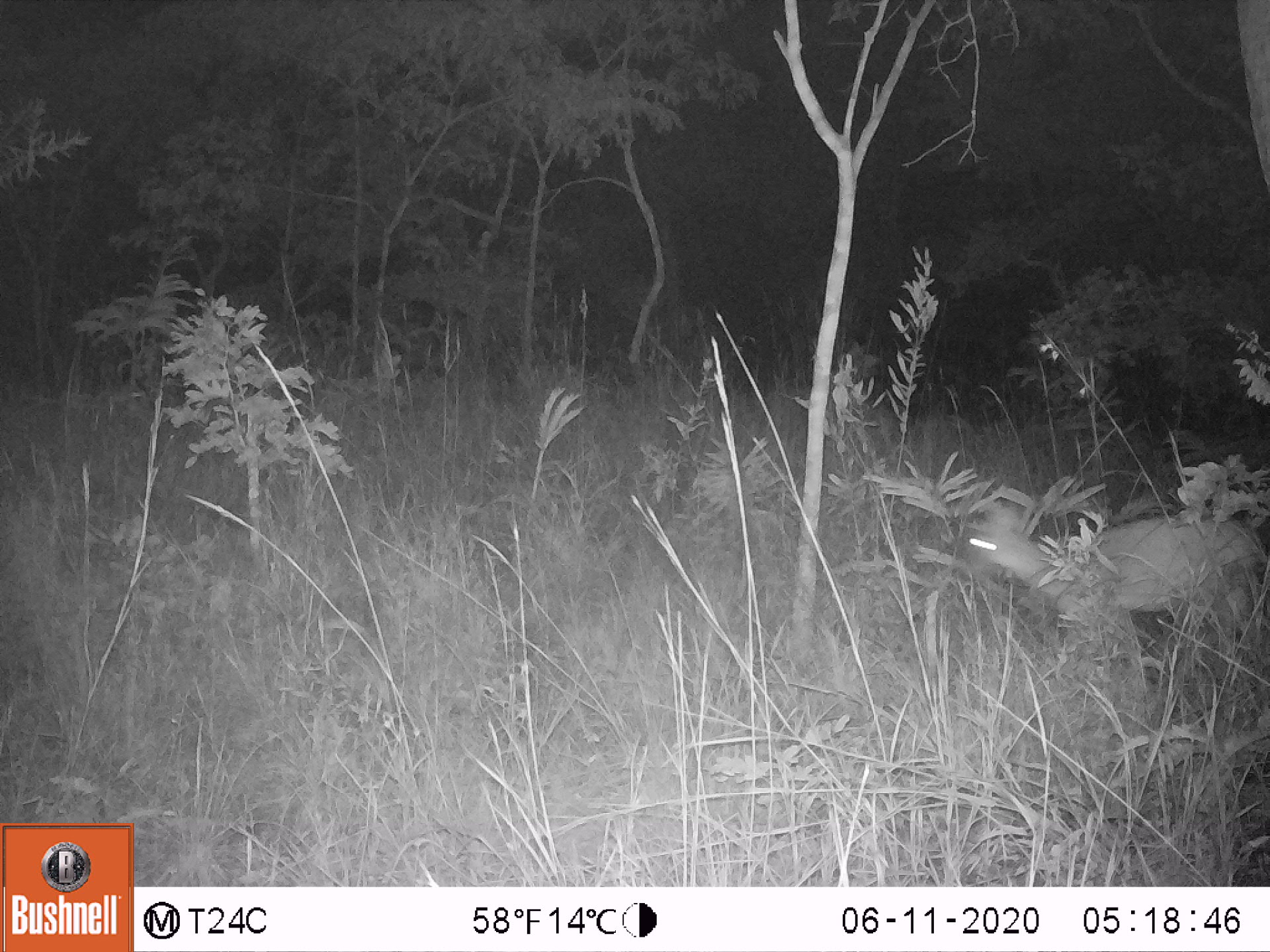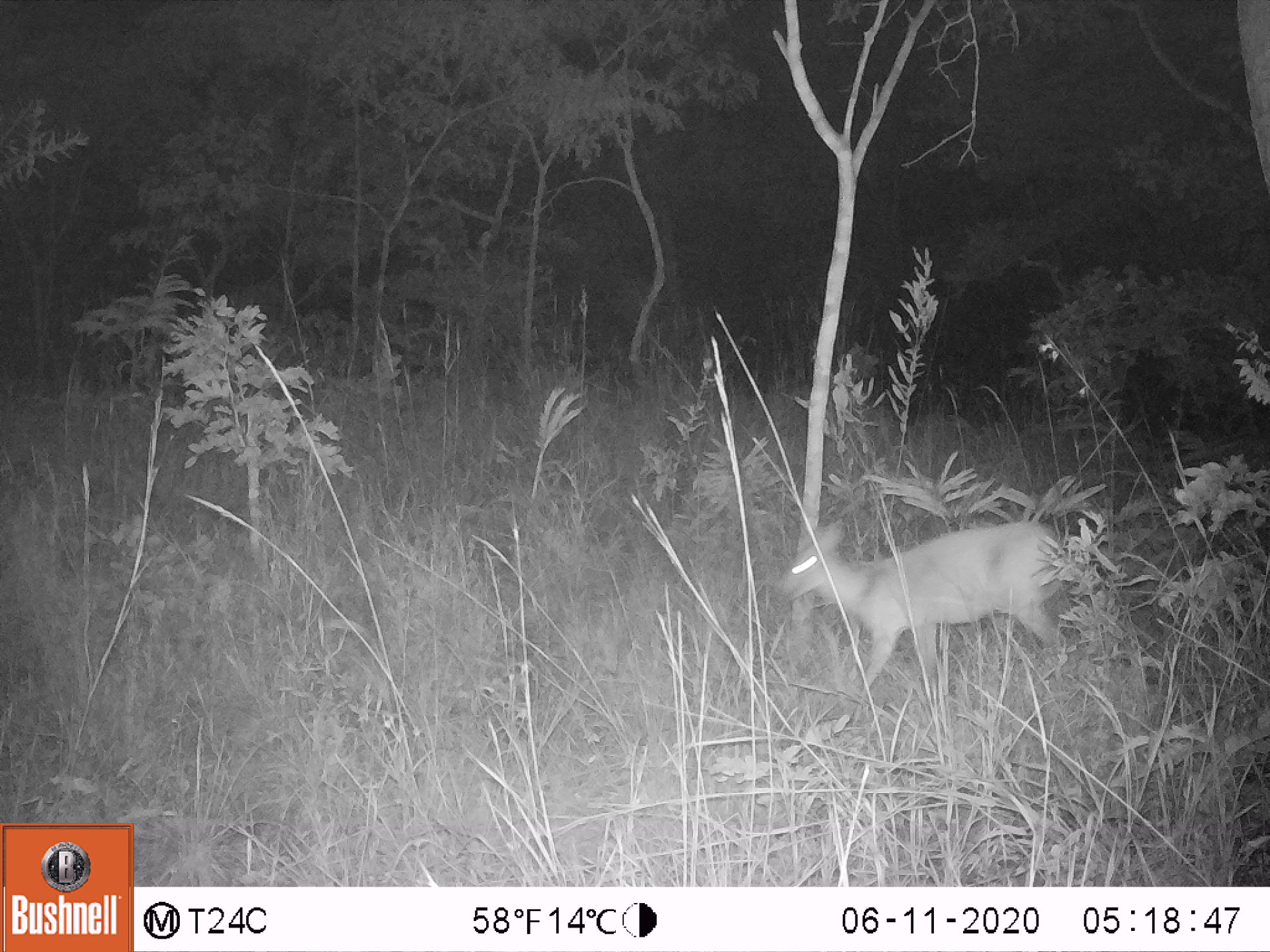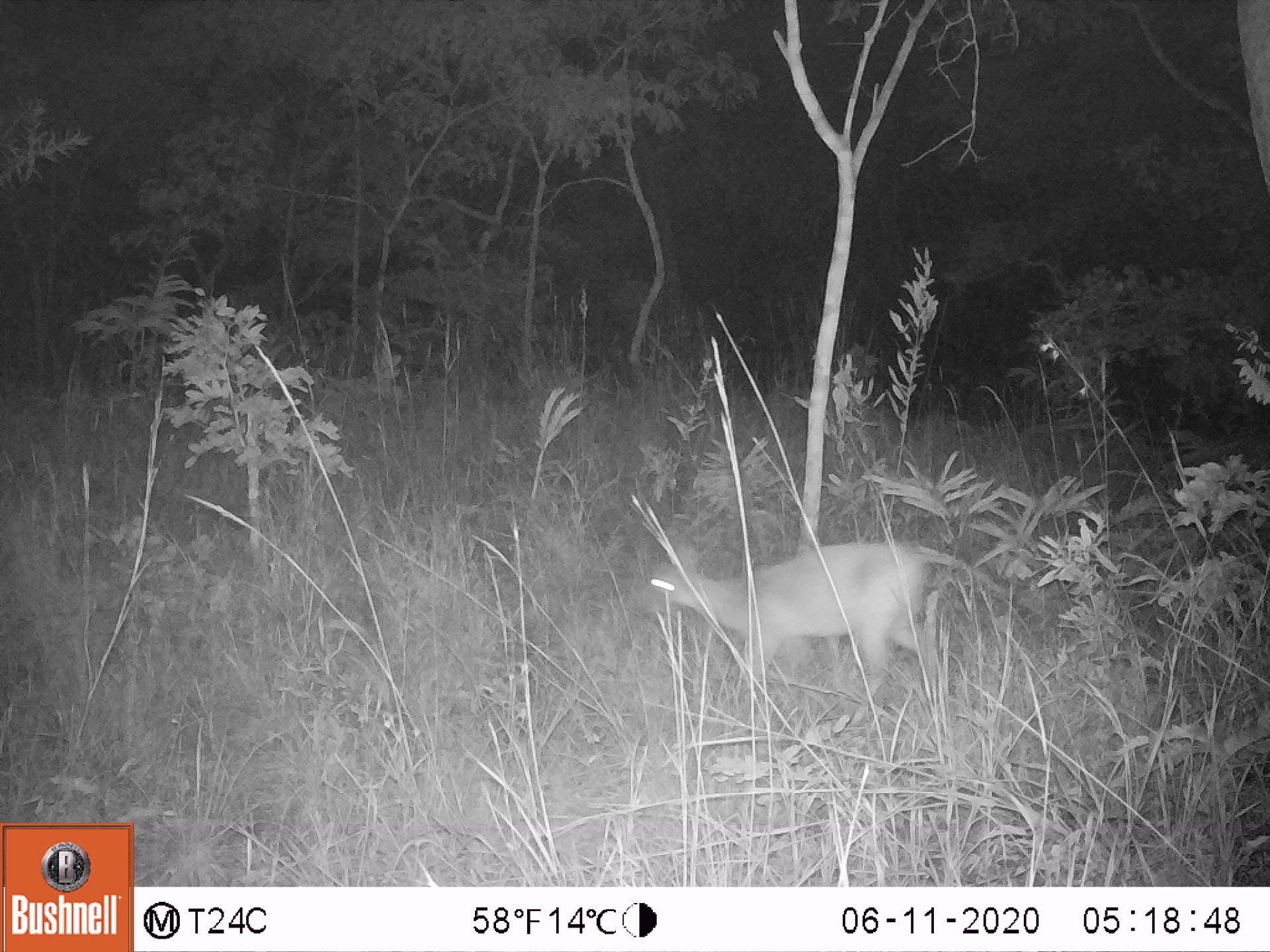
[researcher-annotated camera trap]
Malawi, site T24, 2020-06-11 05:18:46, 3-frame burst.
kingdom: Animalia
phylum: Chordata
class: Mammalia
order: Artiodactyla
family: Bovidae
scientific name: Antilopinae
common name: small antelope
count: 1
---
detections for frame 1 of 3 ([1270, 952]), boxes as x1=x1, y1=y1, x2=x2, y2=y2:
small antelope: x1=946, y1=463, x2=1269, y2=726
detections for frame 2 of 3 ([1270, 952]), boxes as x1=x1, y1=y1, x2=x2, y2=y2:
small antelope: x1=770, y1=483, x2=1093, y2=748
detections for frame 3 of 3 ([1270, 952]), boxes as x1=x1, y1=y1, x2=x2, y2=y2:
small antelope: x1=625, y1=486, x2=966, y2=749